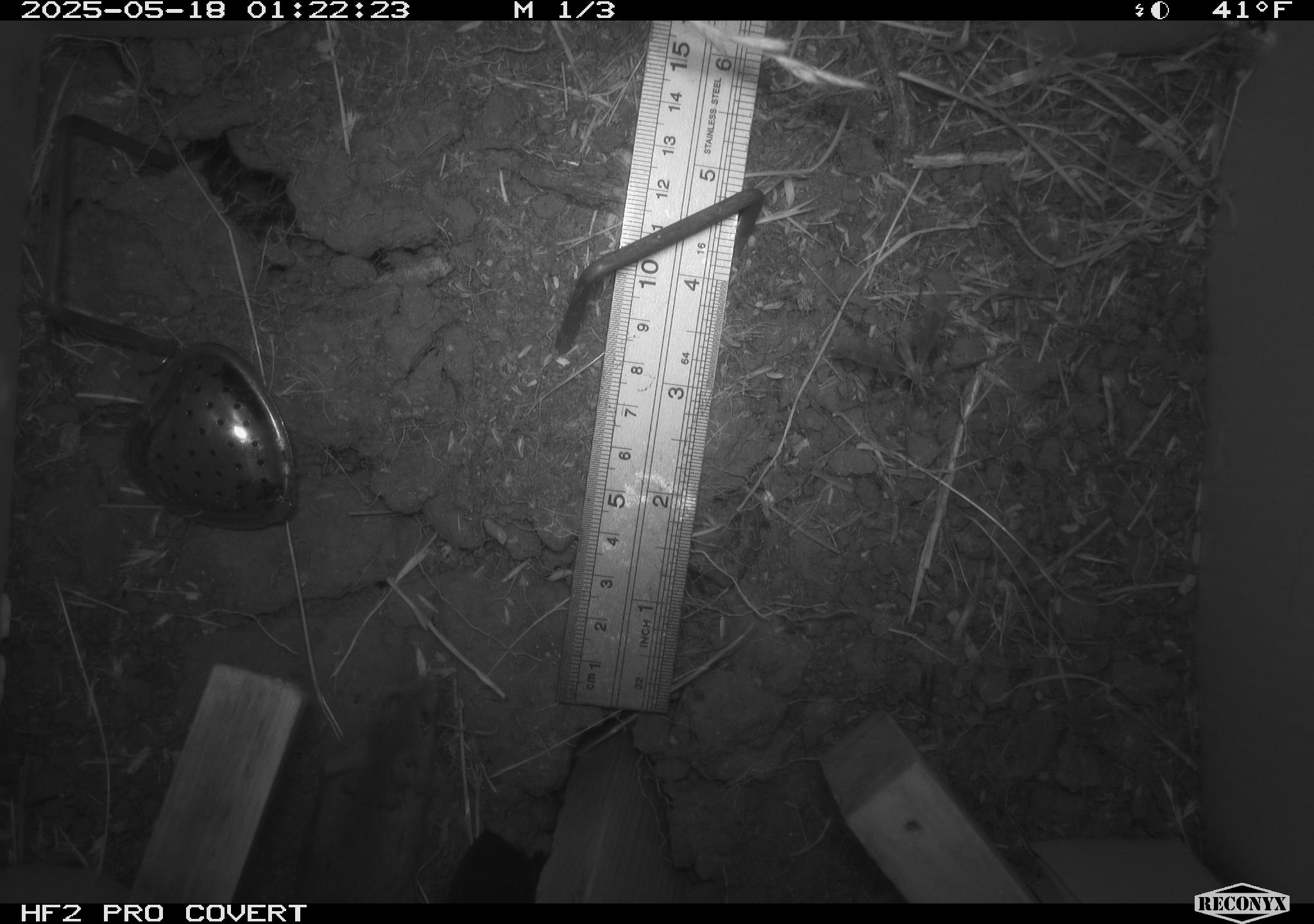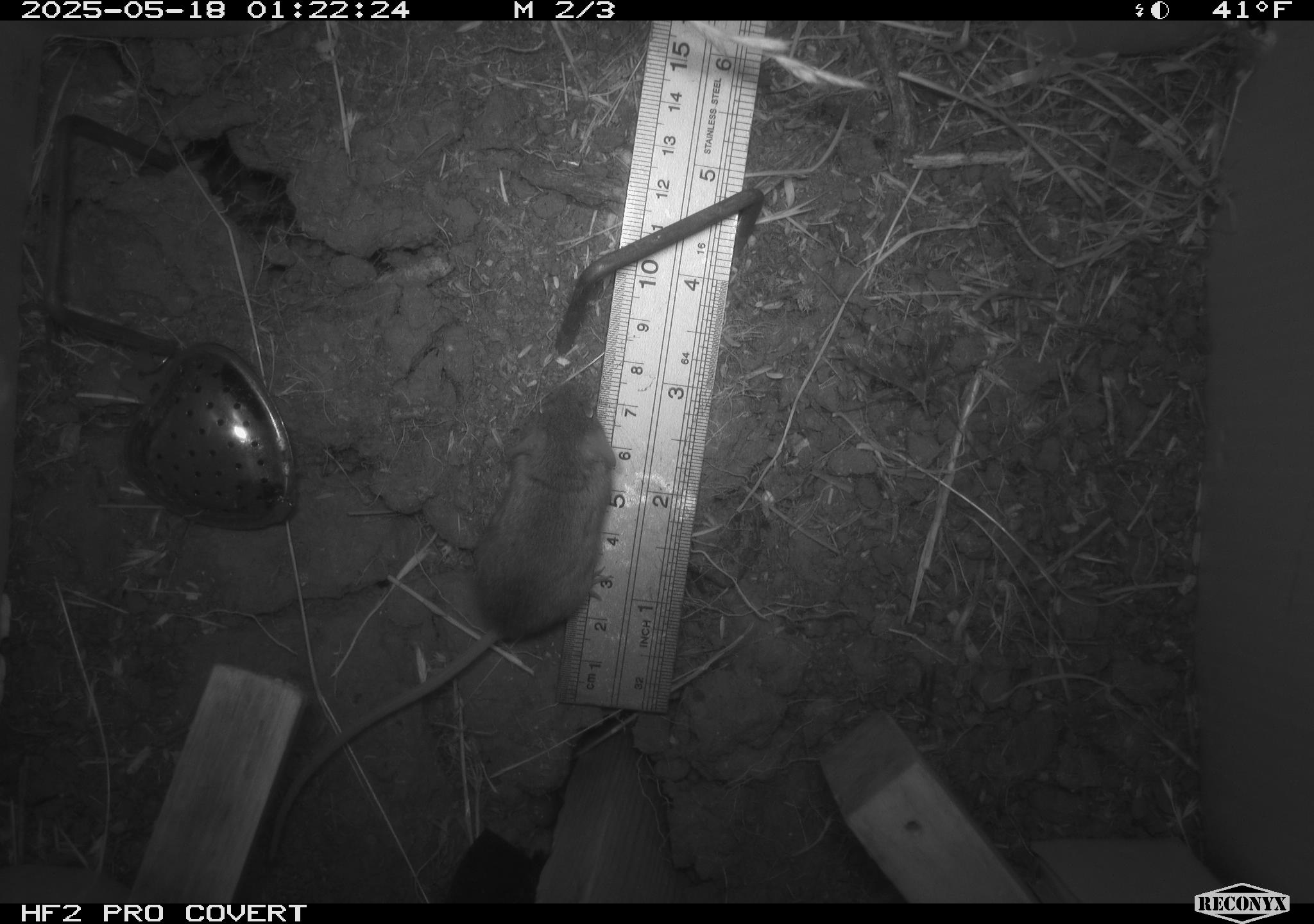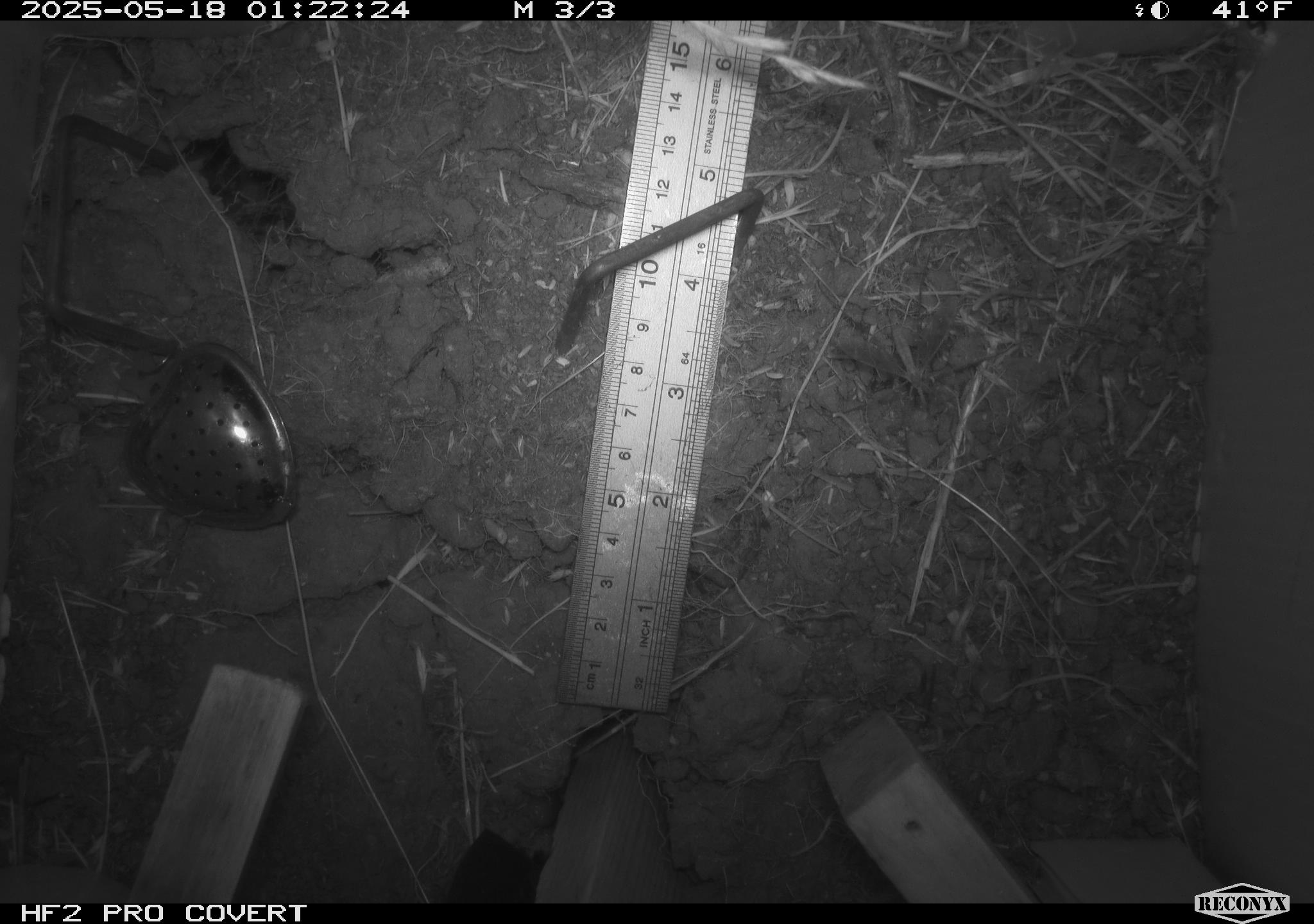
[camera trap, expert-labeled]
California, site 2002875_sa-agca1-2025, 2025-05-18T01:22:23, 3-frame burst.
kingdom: Animalia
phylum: Chordata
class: Mammalia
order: Rodentia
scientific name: Rodentia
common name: mouse species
Mouse species (Rodentia).